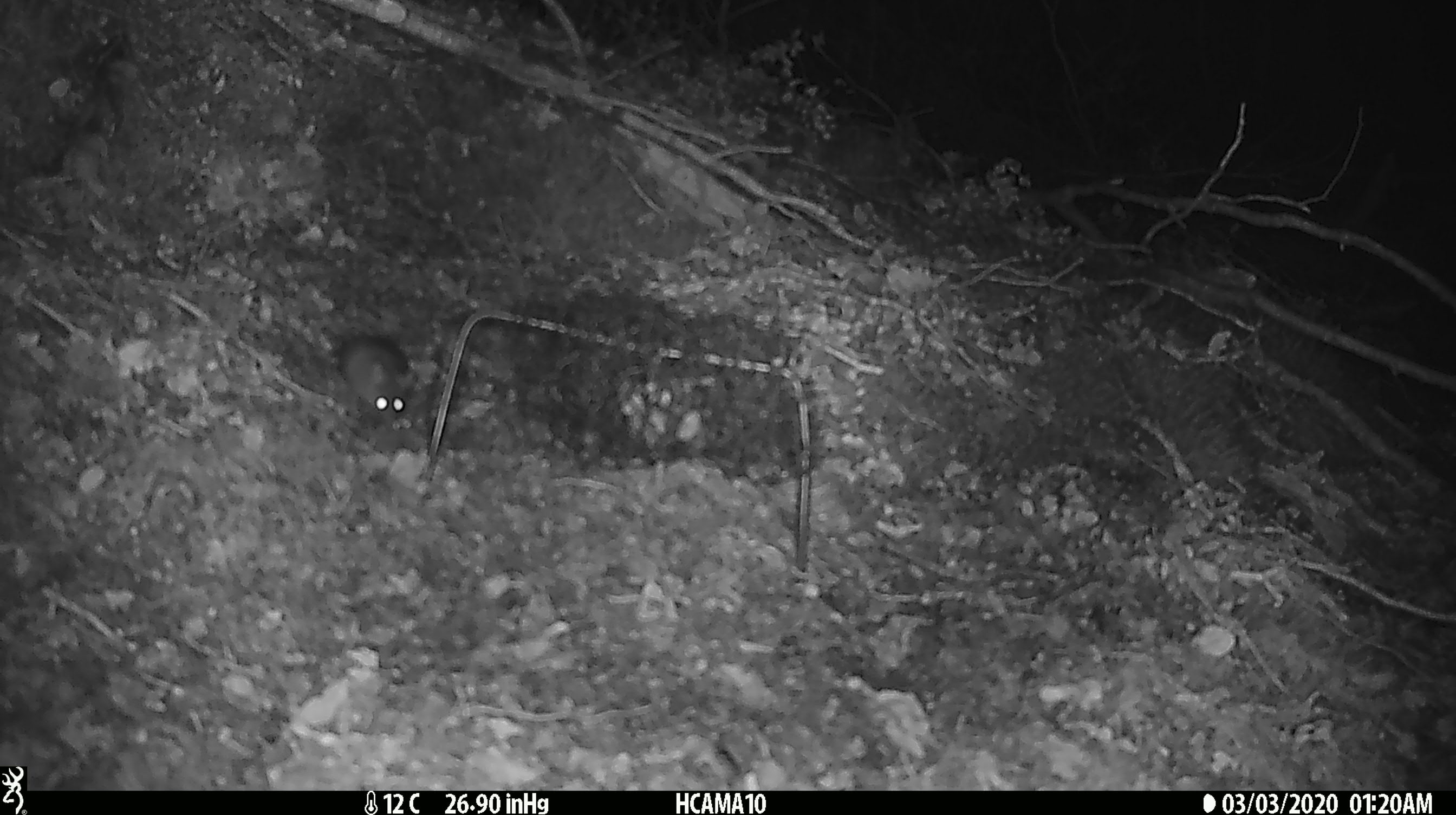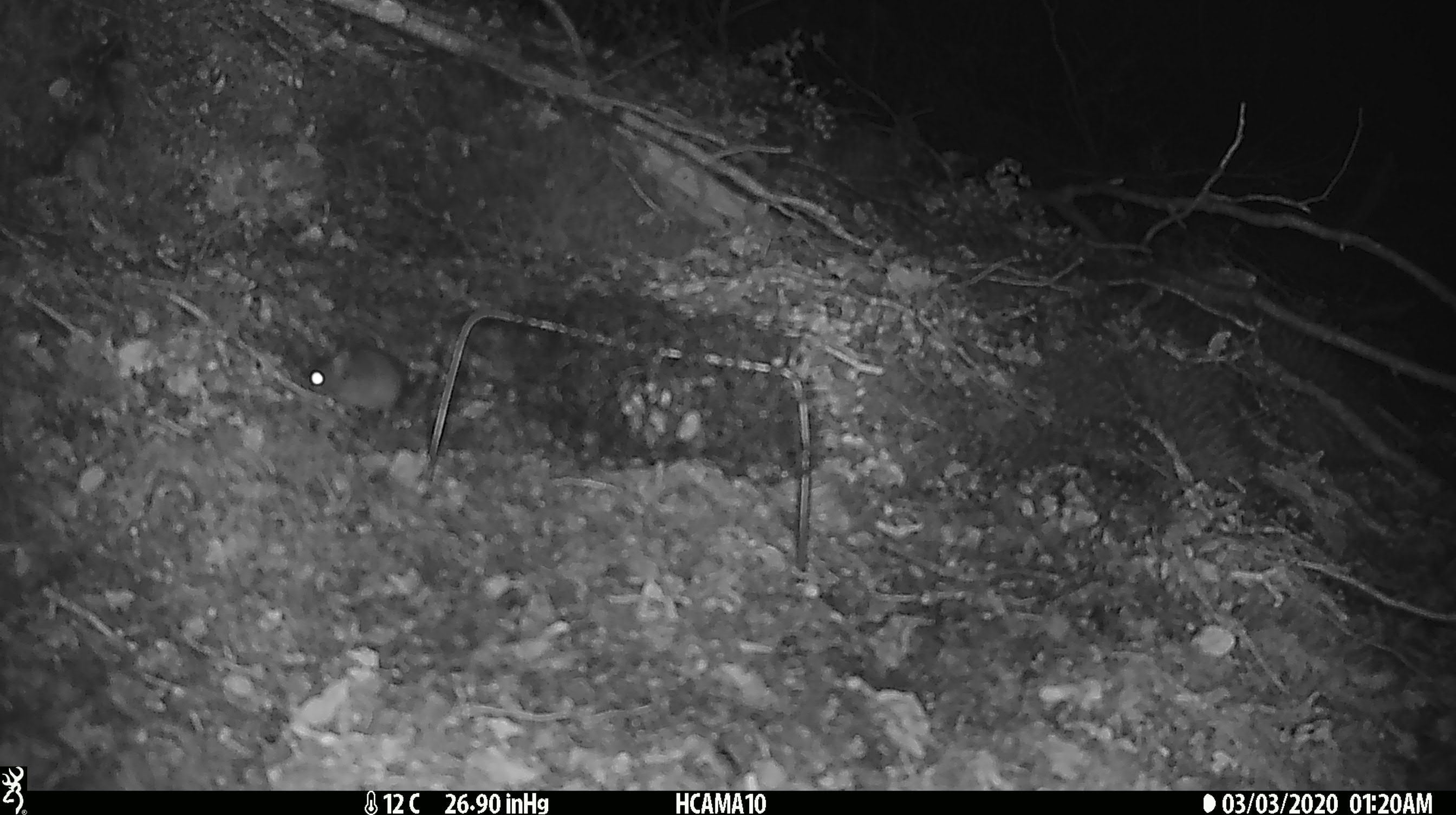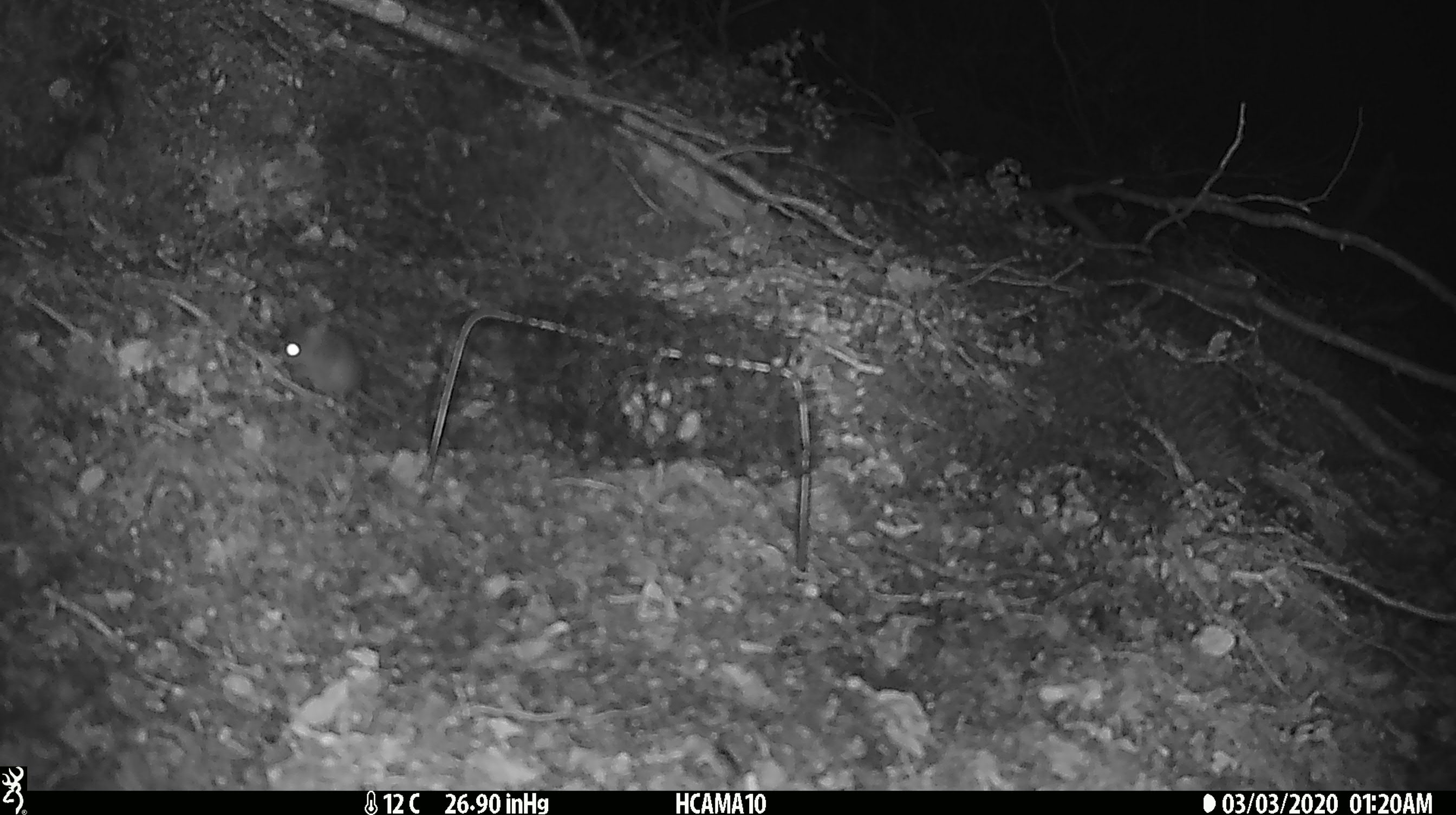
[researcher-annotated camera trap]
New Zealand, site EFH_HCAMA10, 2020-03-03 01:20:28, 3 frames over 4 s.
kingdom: Animalia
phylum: Chordata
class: Mammalia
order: Rodentia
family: Muridae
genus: Mus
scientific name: Mus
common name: mouse